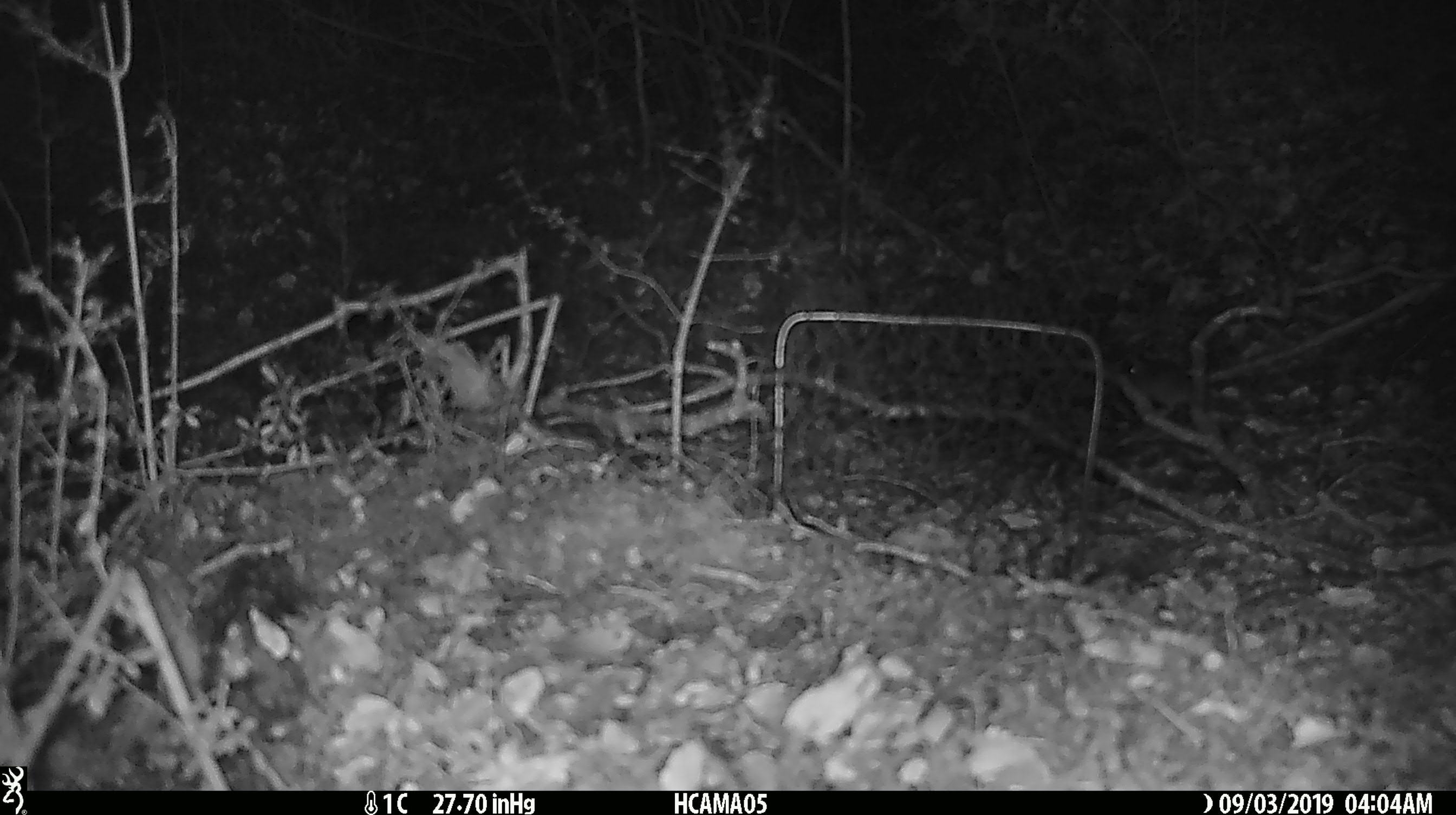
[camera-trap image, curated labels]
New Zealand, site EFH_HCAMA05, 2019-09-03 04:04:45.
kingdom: Animalia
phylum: Chordata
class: Mammalia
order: Rodentia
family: Muridae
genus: Mus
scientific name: Mus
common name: mouse